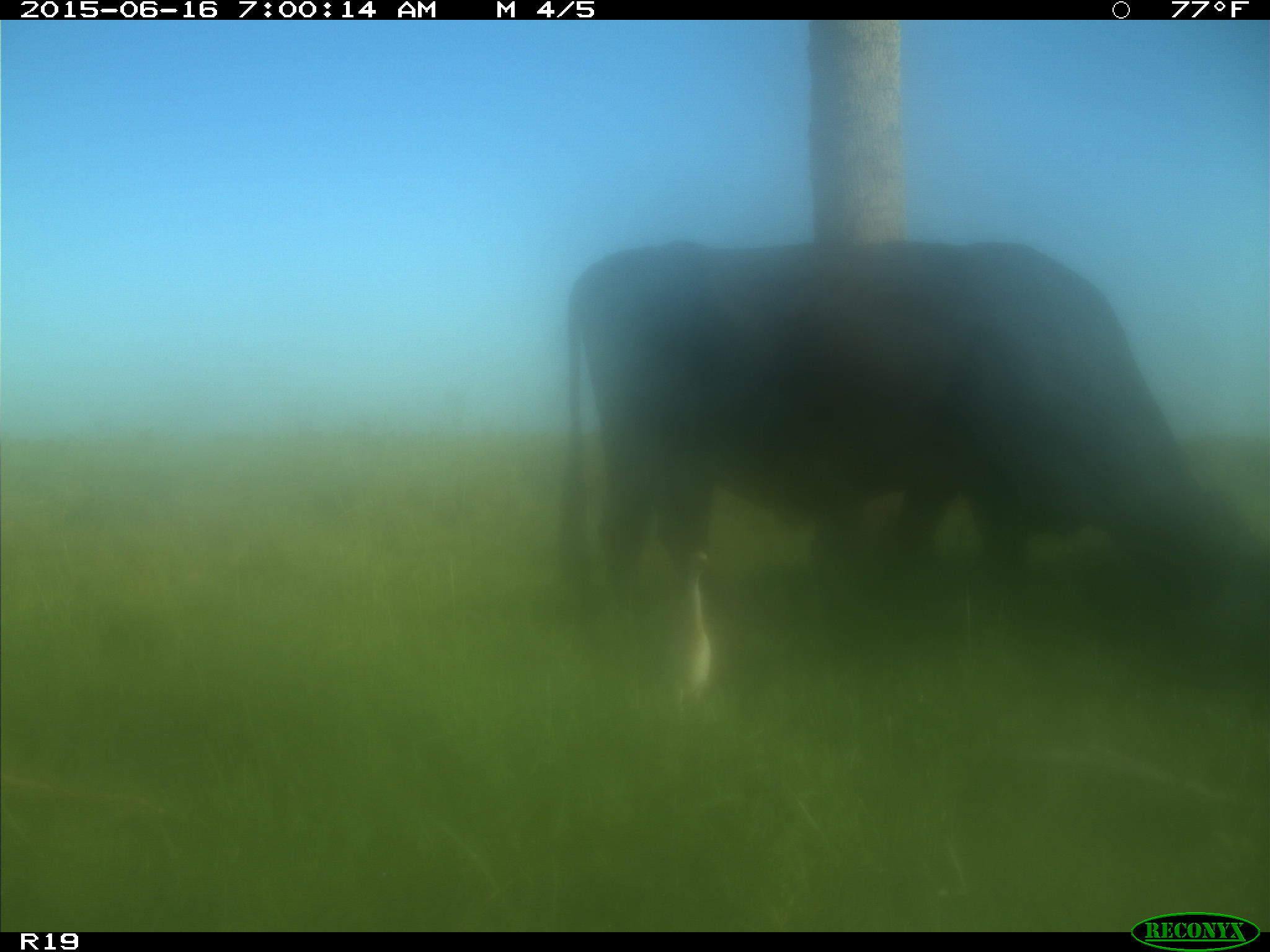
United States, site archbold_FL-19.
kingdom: Animalia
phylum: Chordata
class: Mammalia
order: Artiodactyla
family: Bovidae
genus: Bos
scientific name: Bos taurus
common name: domestic cow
Bos taurus (domestic cow).